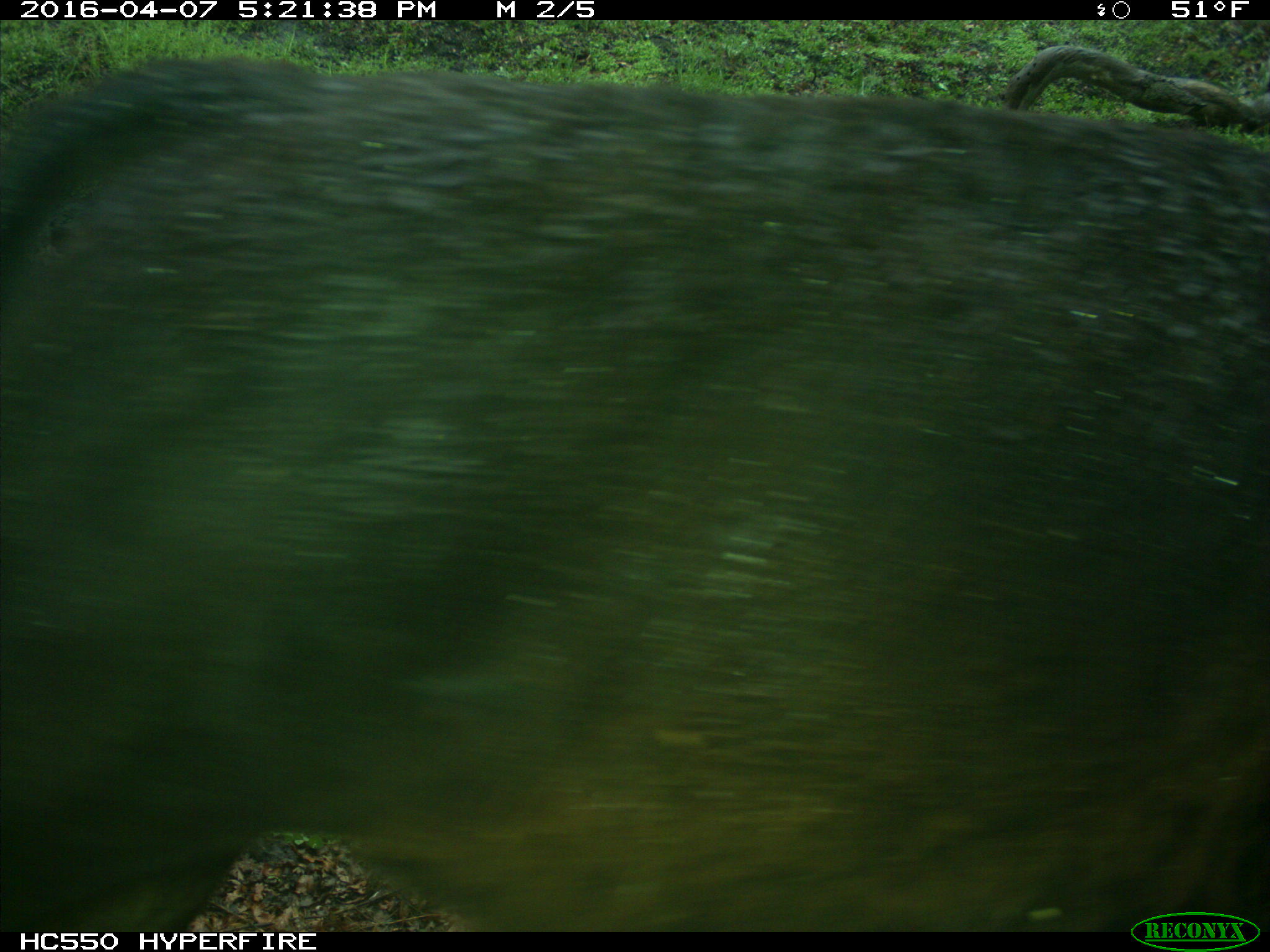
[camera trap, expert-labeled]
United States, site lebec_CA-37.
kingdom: Animalia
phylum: Chordata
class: Mammalia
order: Artiodactyla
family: Bovidae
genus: Bos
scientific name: Bos taurus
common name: domestic cow